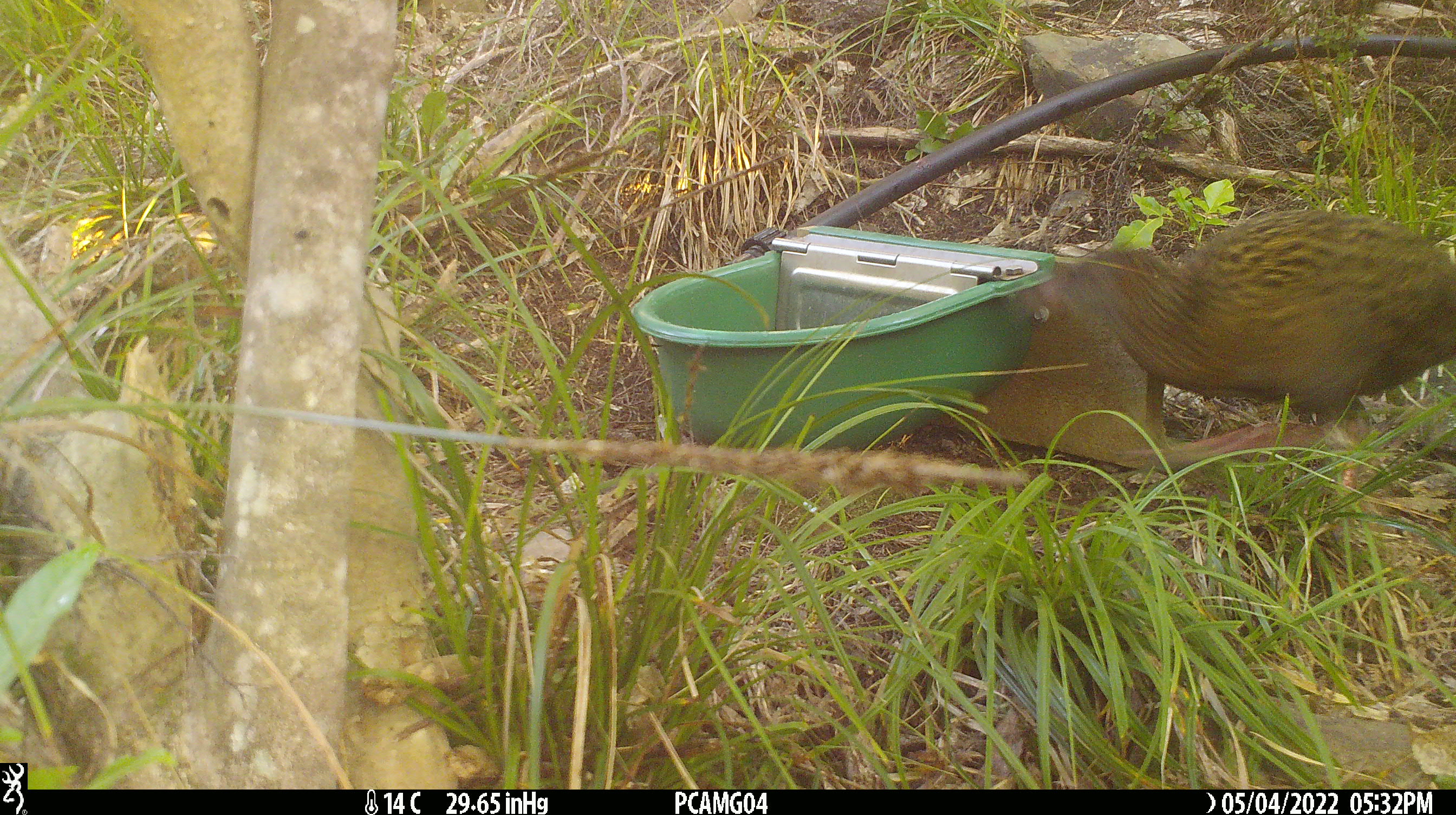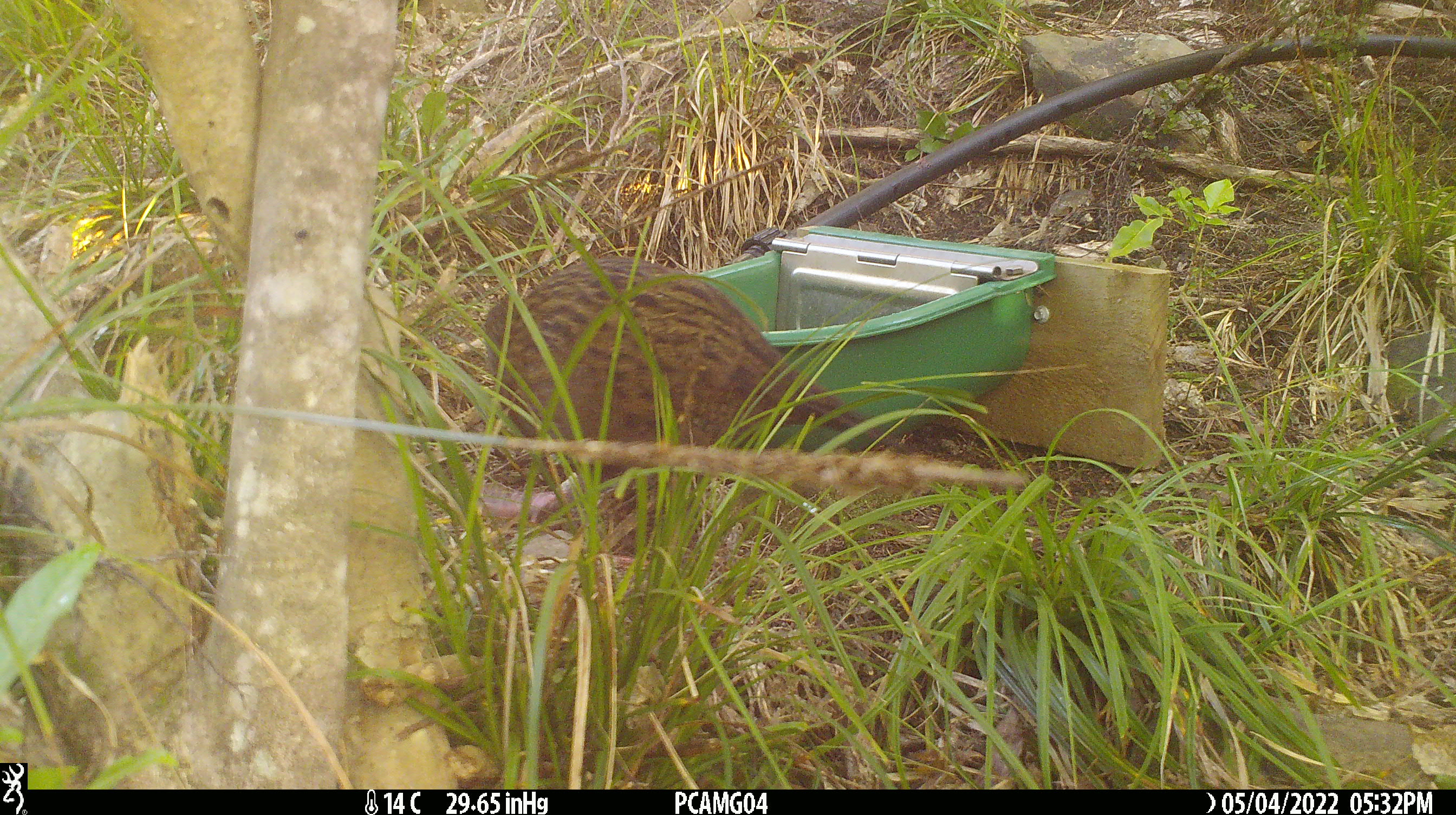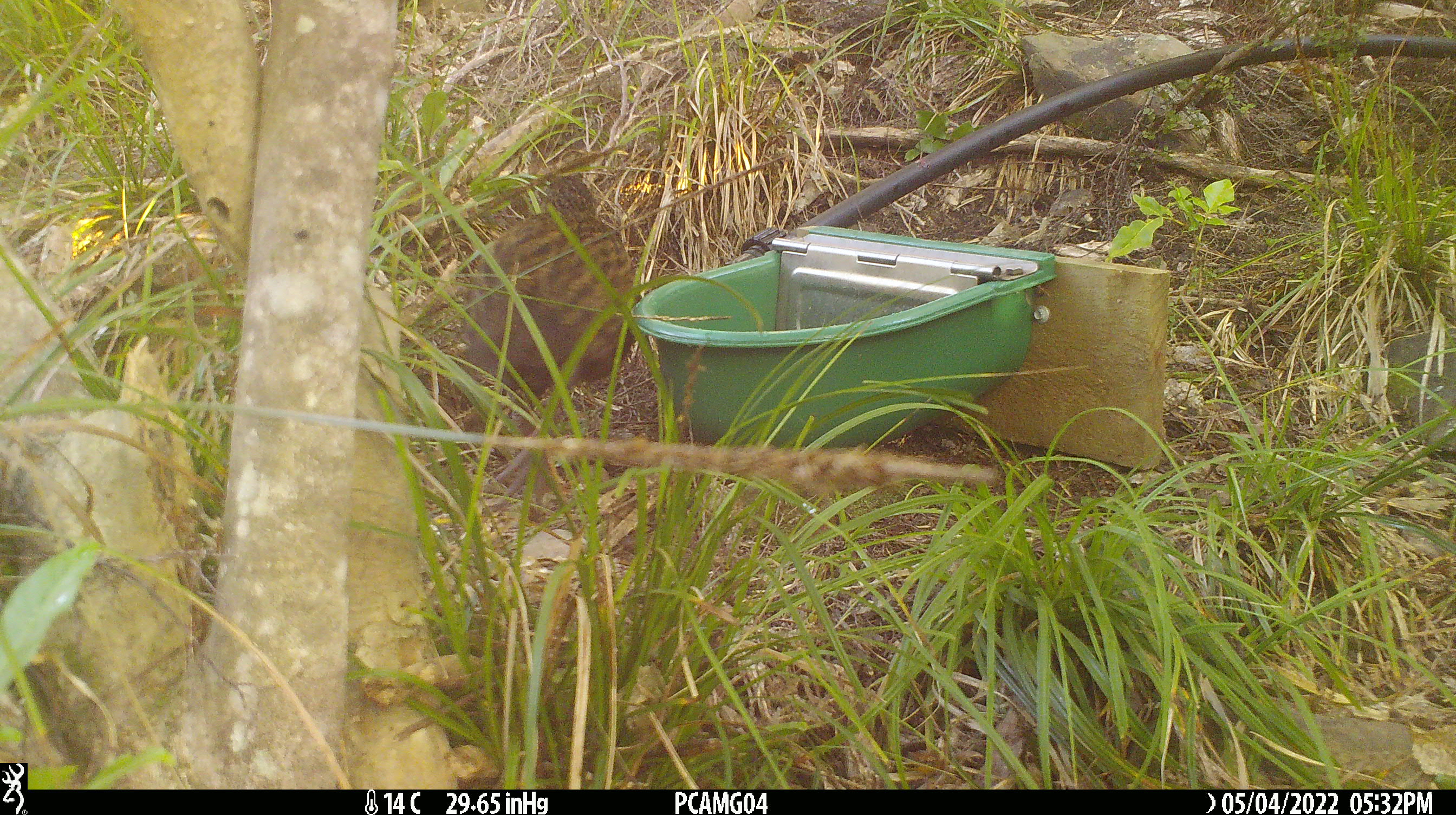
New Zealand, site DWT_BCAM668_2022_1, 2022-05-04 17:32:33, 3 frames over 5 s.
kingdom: Animalia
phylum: Chordata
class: Aves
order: Gruiformes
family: Rallidae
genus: Gallirallus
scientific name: Gallirallus australis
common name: weka